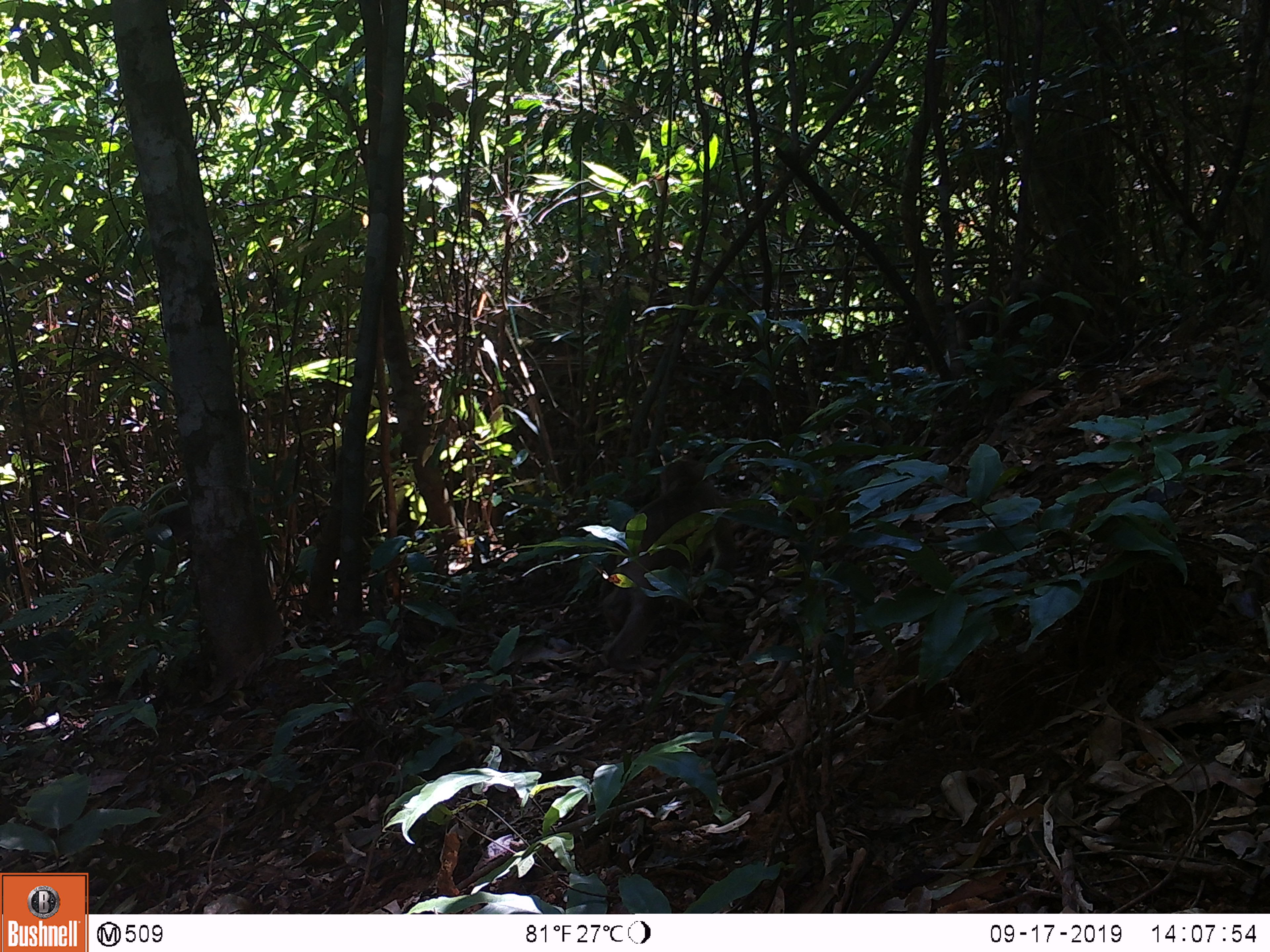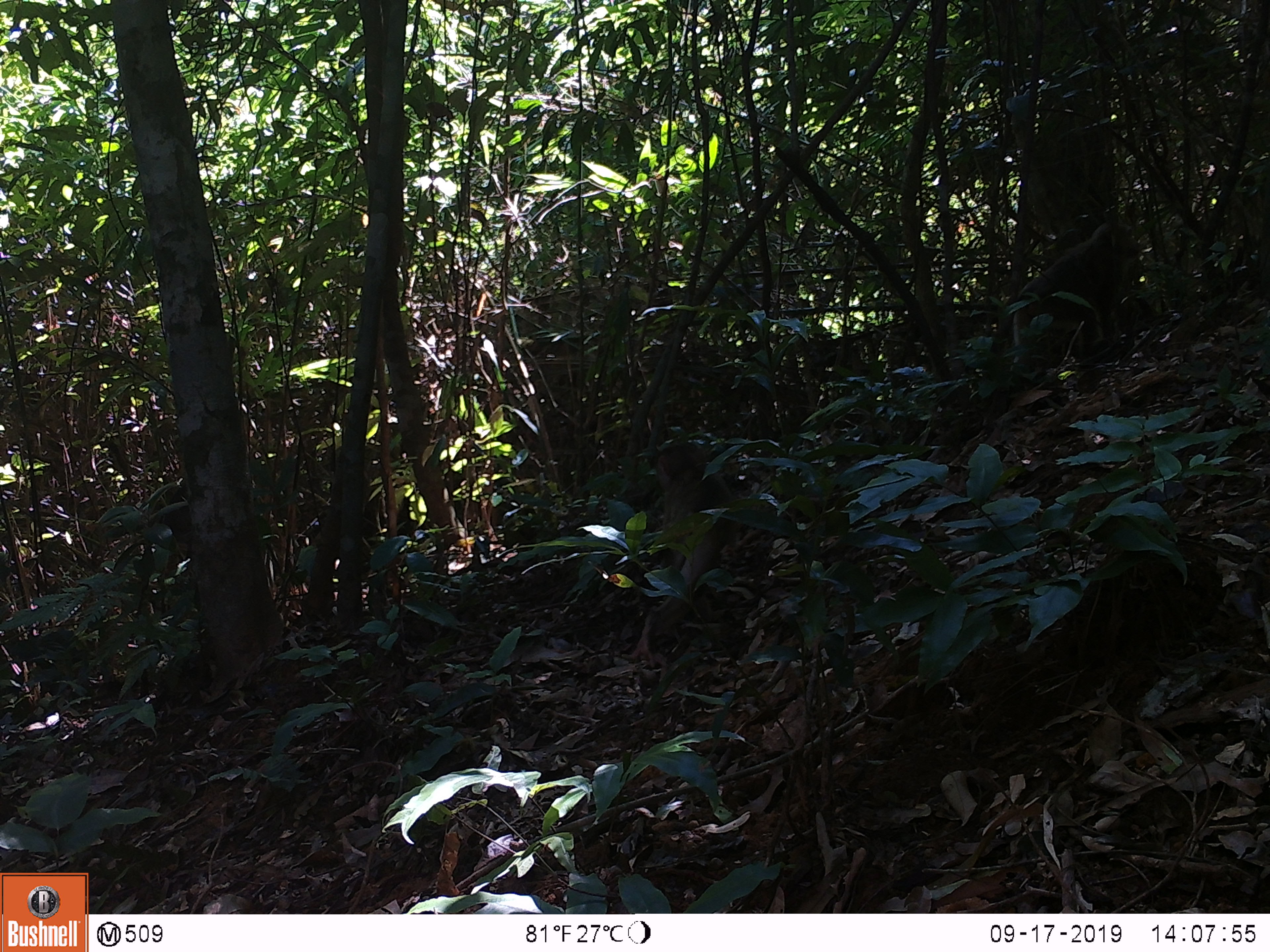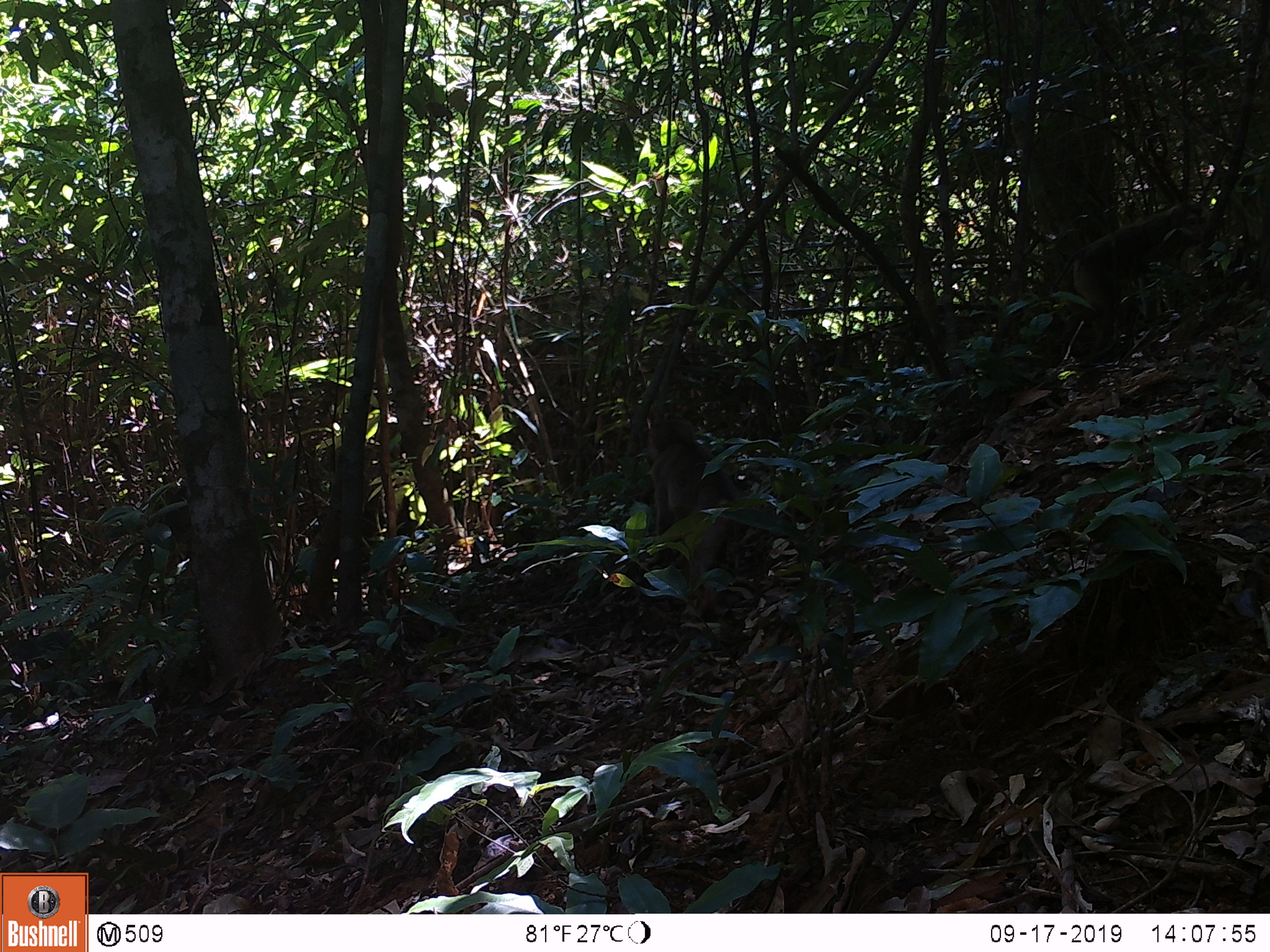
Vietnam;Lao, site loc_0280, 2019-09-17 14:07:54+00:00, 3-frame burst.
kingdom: Animalia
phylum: Chordata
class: Mammalia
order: Primates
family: Cercopithecidae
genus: Macaca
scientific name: Macaca nemestrina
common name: pig-tailed macaque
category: pig tailed macaque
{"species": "pig tailed macaque (pig-tailed macaque) (Macaca nemestrina)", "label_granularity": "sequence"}